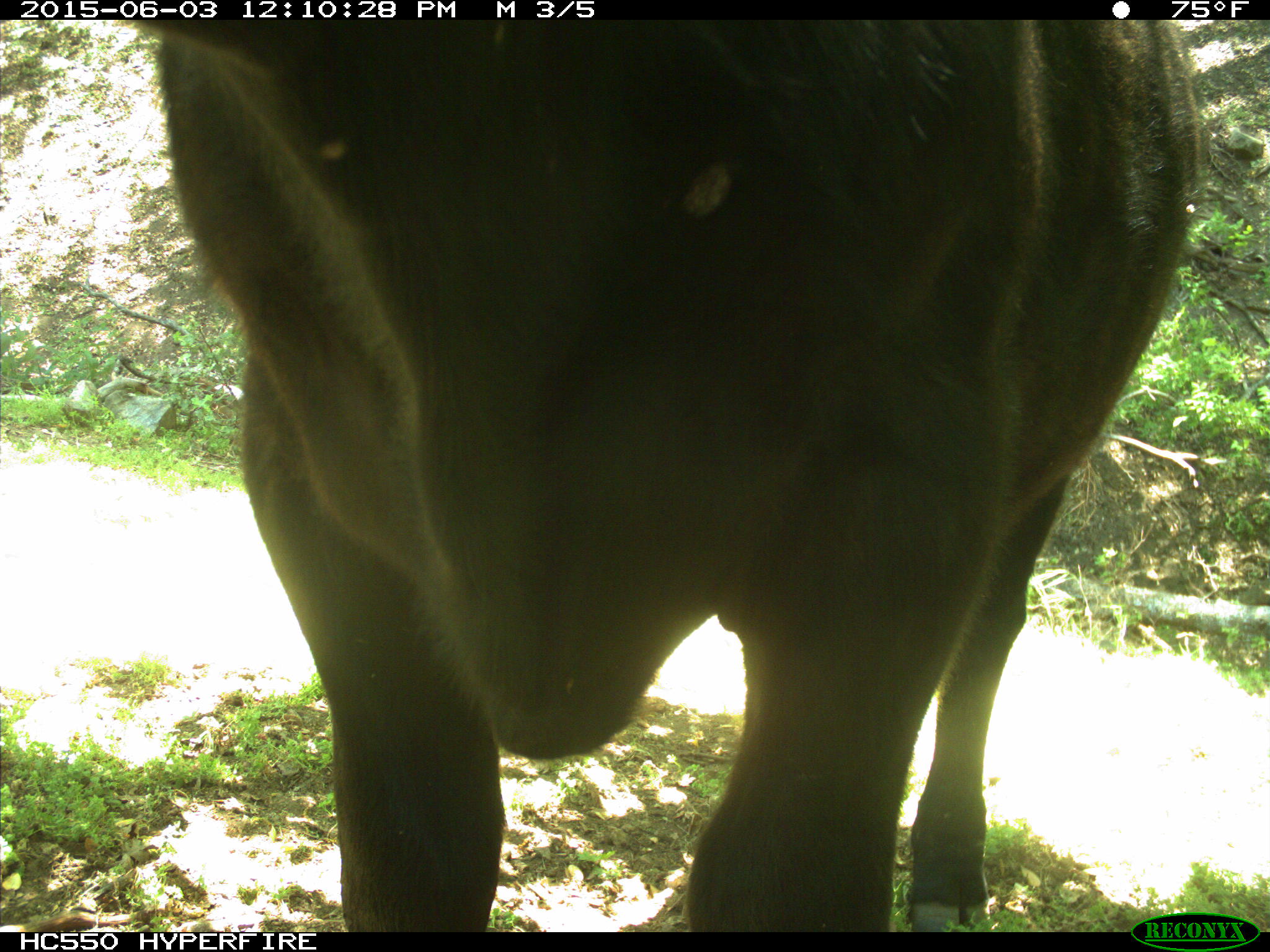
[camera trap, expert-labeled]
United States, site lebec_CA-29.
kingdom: Animalia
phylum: Chordata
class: Mammalia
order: Artiodactyla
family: Bovidae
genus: Bos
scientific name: Bos taurus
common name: domestic cow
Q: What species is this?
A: Bos taurus (domestic cow).